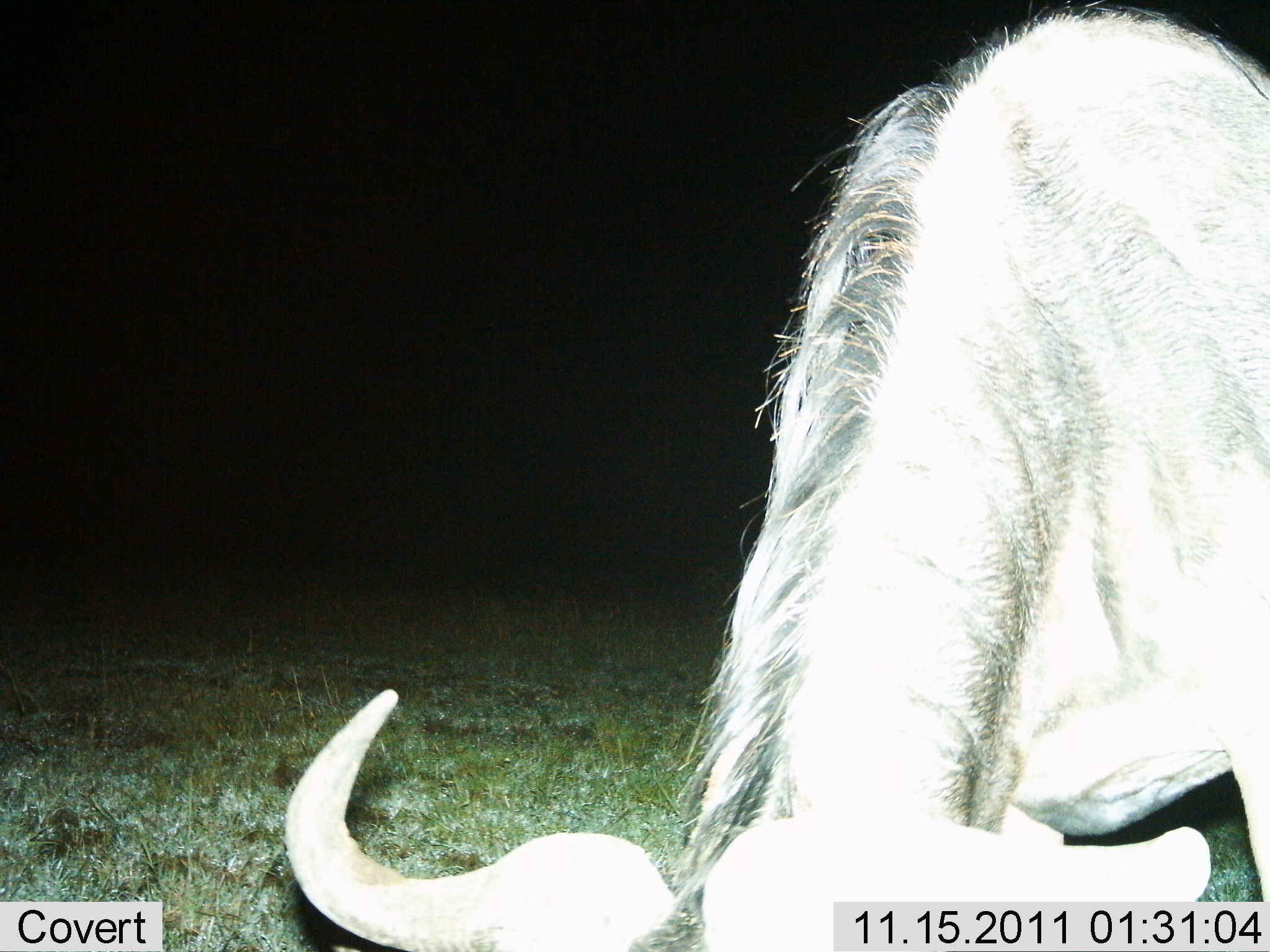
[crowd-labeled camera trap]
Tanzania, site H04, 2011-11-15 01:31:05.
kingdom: Animalia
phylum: Chordata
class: Mammalia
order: Artiodactyla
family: Bovidae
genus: Connochaetes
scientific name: Connochaetes taurinus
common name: blue wildebeest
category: wildebeest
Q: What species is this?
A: Wildebeest (blue wildebeest) (Connochaetes taurinus).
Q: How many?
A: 1.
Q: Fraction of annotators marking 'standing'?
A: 40%.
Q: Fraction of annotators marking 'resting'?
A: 0%.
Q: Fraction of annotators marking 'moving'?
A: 0%.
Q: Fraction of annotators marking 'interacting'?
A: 7%.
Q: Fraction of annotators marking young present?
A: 0%.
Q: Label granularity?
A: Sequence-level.